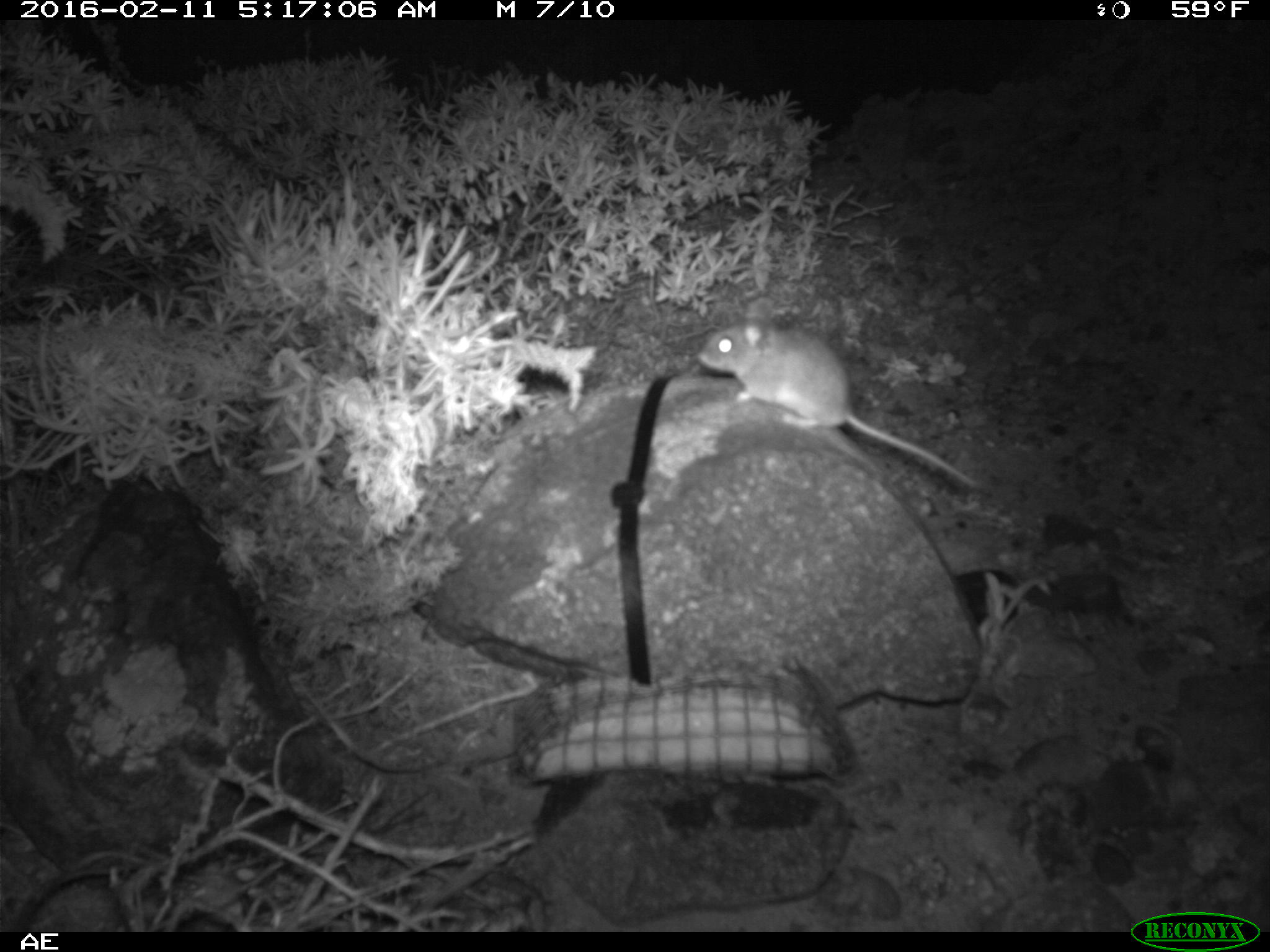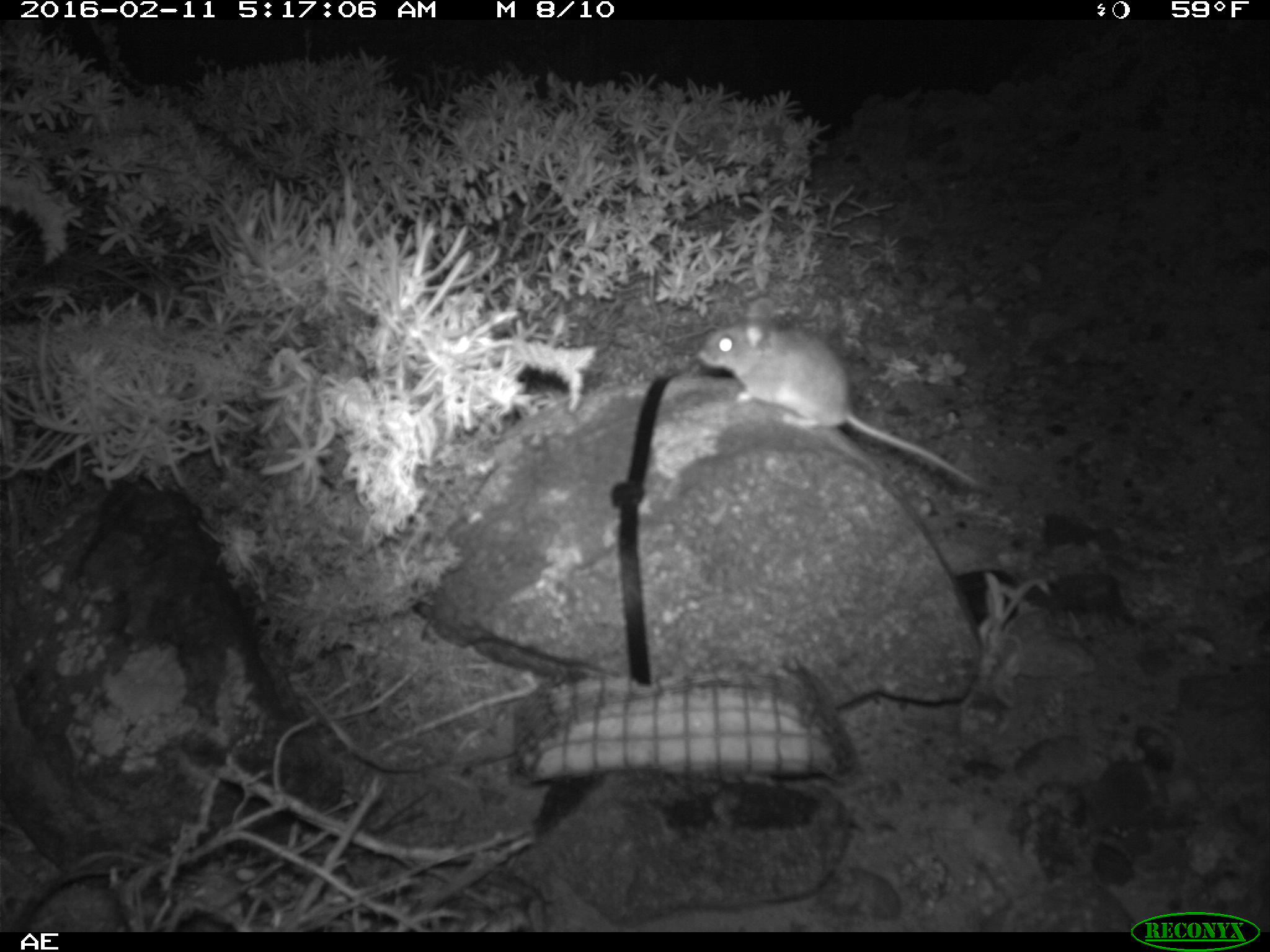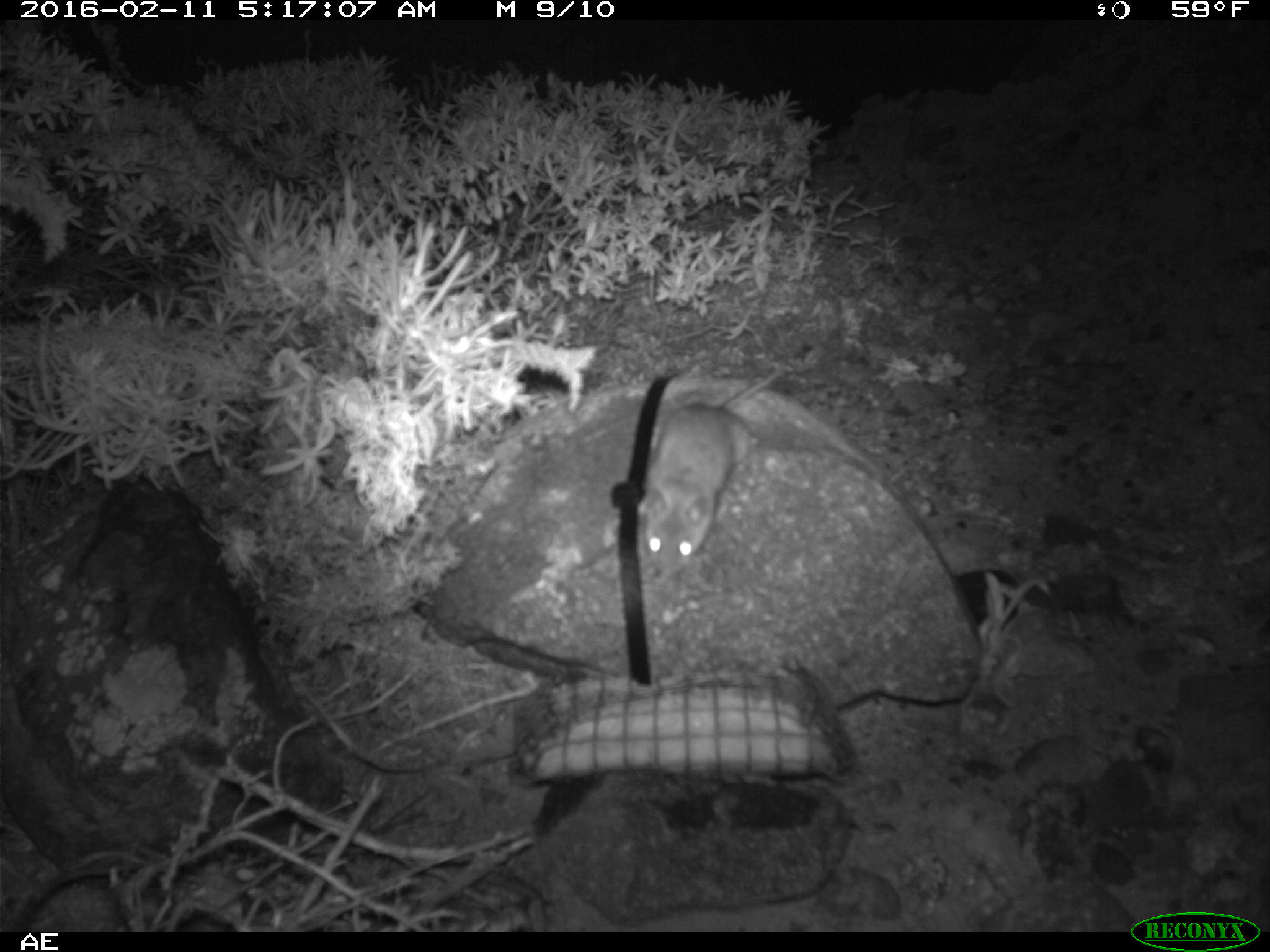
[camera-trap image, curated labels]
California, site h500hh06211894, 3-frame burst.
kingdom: Animalia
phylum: Chordata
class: Mammalia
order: Rodentia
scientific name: Rodentia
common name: rodent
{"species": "rodent (Rodentia)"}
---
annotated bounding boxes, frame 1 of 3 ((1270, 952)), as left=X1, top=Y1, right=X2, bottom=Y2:
rodent: left=699, top=298, right=975, bottom=485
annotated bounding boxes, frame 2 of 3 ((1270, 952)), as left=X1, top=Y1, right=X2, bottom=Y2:
rodent: left=695, top=298, right=978, bottom=486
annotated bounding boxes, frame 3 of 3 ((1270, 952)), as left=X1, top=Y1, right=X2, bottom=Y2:
rodent: left=644, top=365, right=781, bottom=581